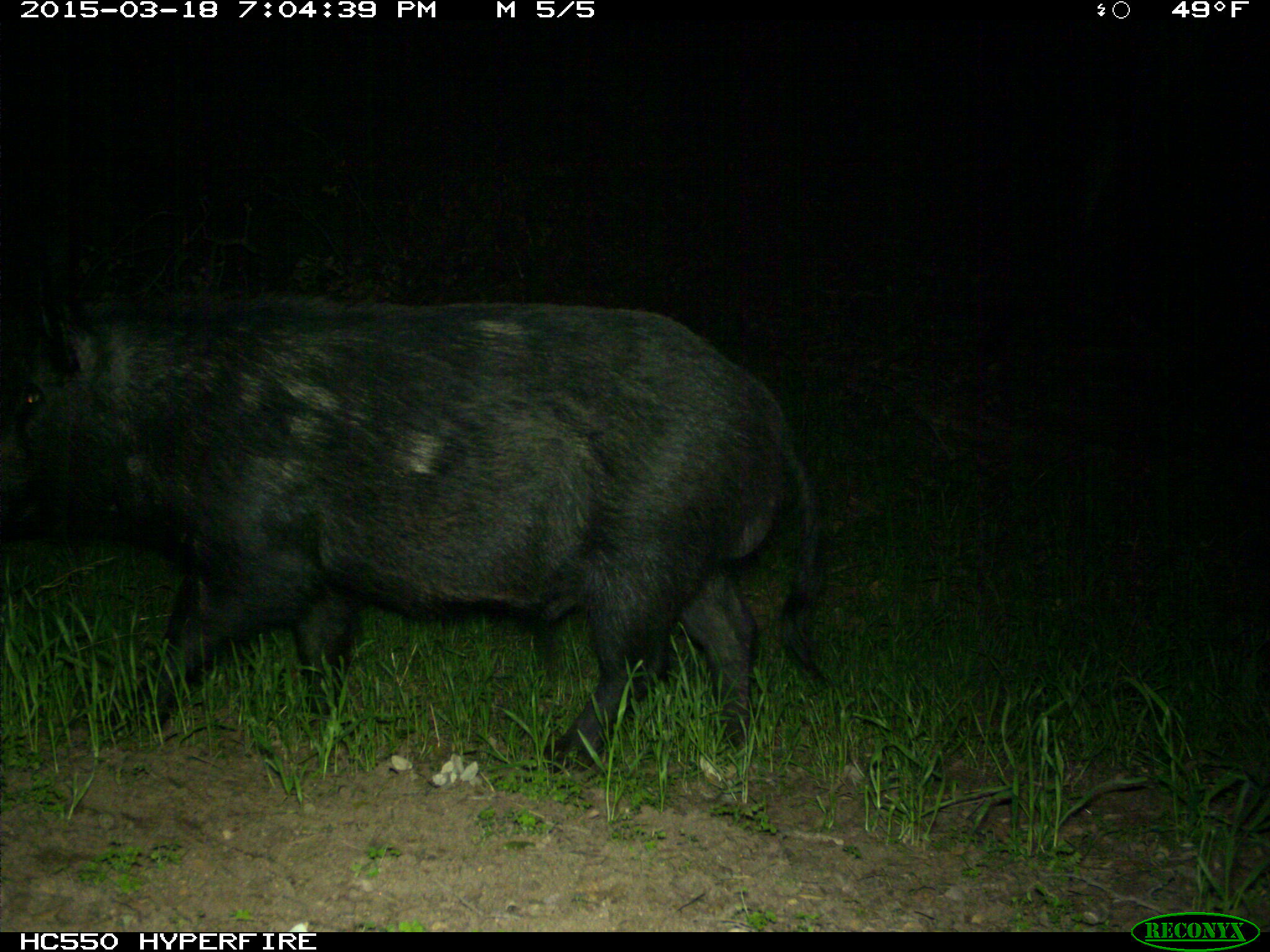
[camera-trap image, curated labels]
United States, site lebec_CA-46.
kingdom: Animalia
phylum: Chordata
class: Mammalia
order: Artiodactyla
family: Suidae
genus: Sus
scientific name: Sus scrofa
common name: wild boar